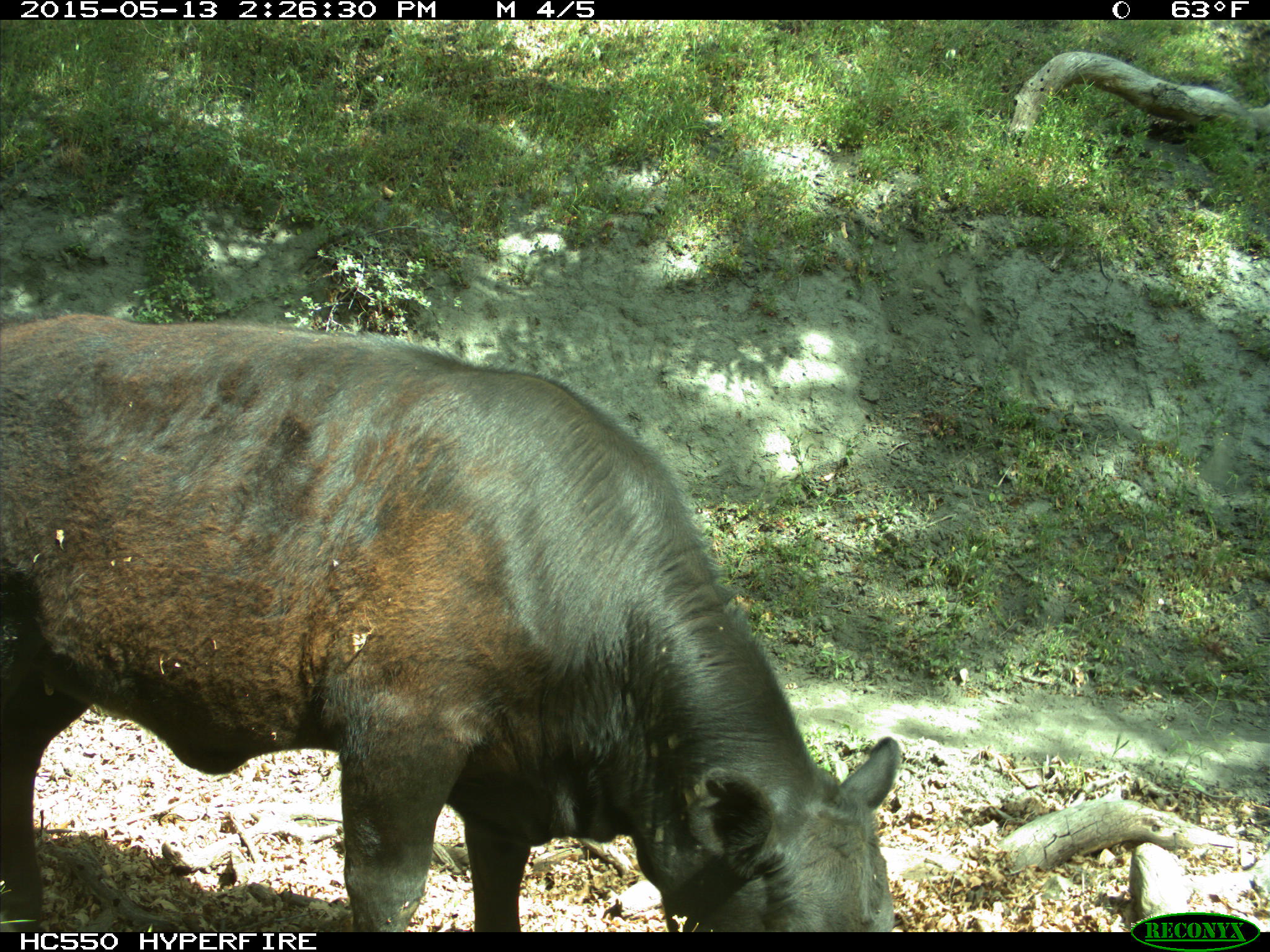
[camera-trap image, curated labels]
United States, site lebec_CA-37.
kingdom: Animalia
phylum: Chordata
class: Mammalia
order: Artiodactyla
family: Bovidae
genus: Bos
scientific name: Bos taurus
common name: domestic cow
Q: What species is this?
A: Bos taurus (domestic cow).